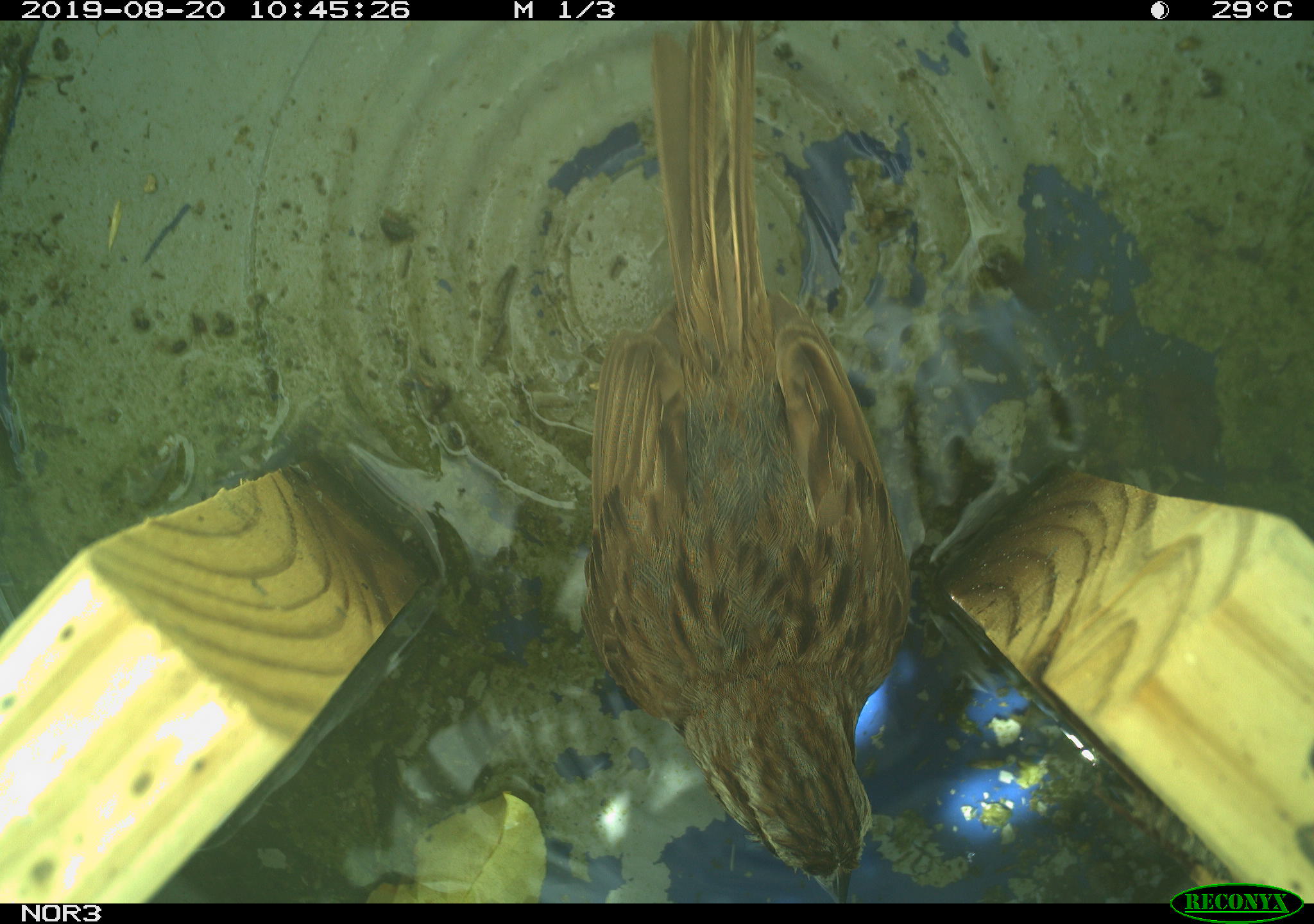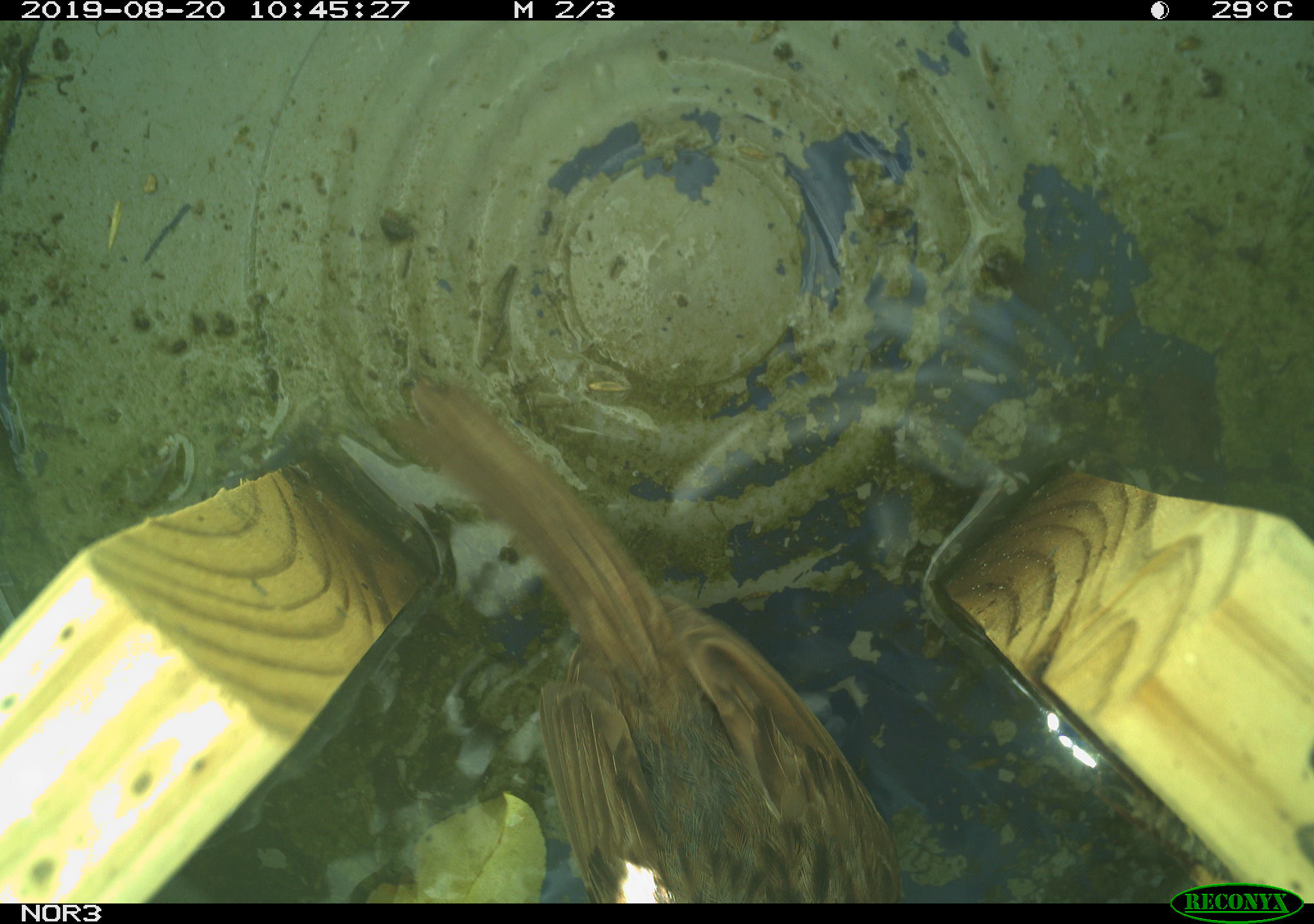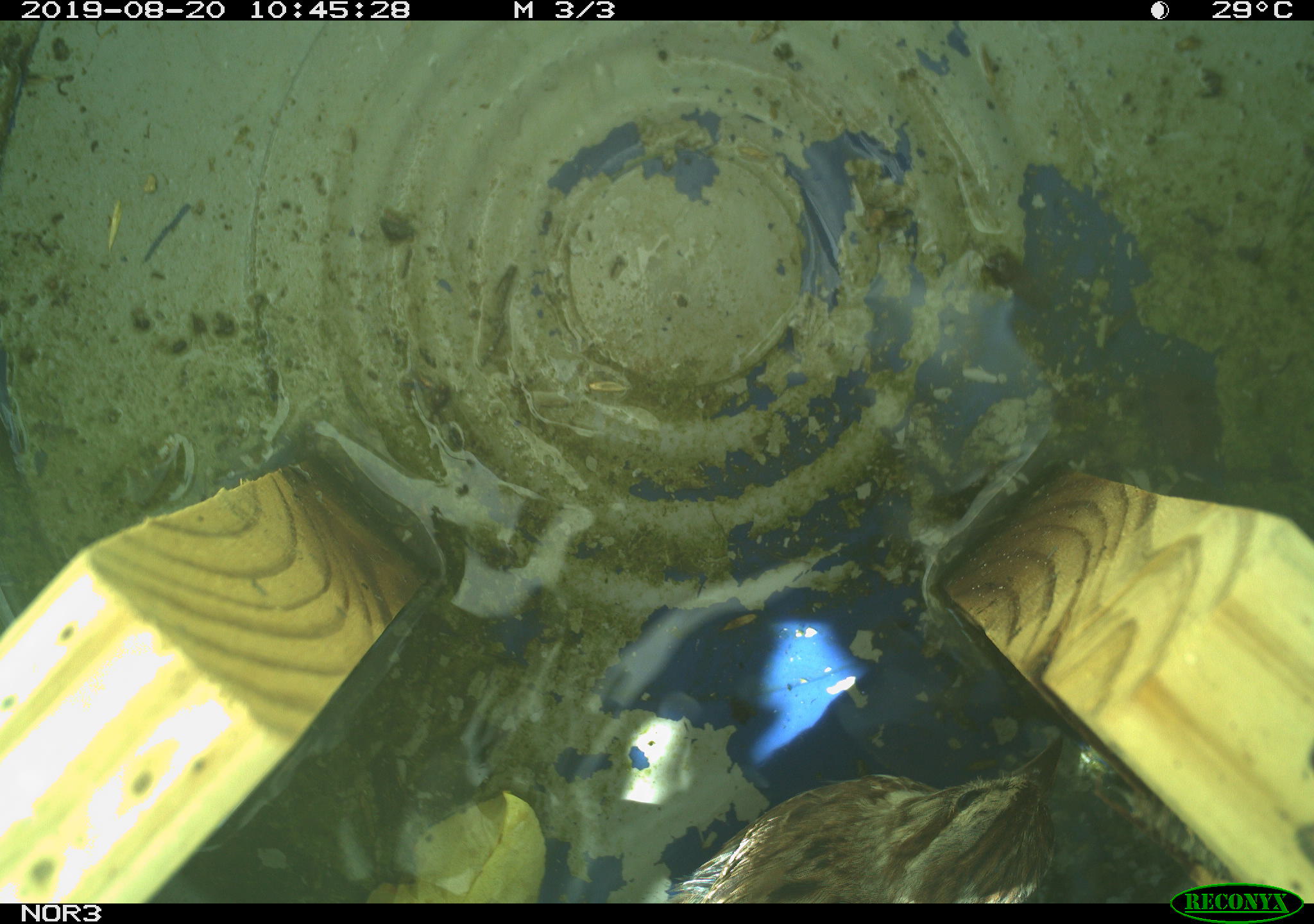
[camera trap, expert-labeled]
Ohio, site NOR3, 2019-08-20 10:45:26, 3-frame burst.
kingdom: Animalia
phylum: Chordata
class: Aves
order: Passeriformes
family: Passerellidae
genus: Melospiza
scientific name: Melospiza melodia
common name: song sparrow